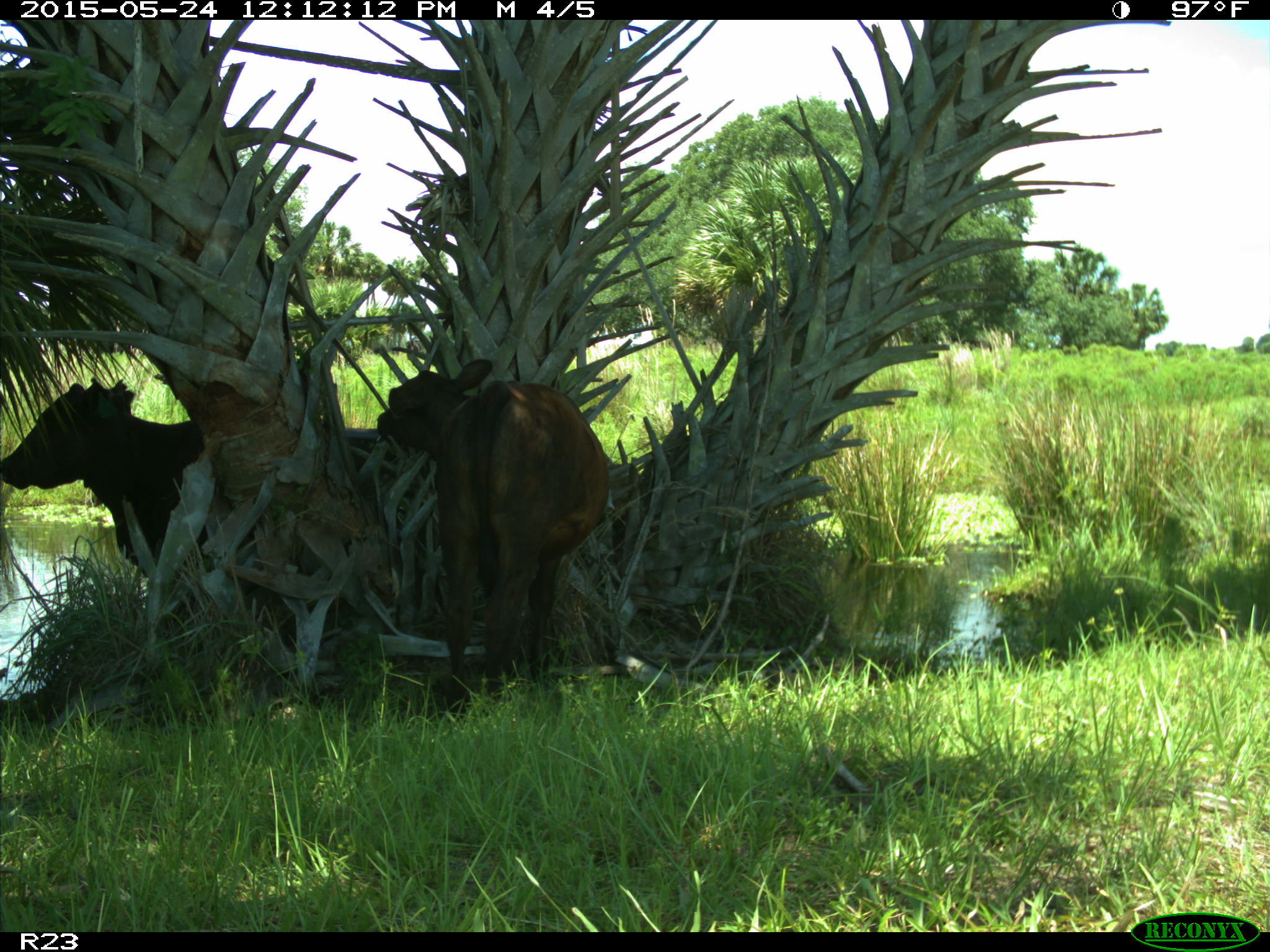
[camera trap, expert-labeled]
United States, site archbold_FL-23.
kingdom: Animalia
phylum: Chordata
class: Mammalia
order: Artiodactyla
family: Bovidae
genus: Bos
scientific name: Bos taurus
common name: domestic cow